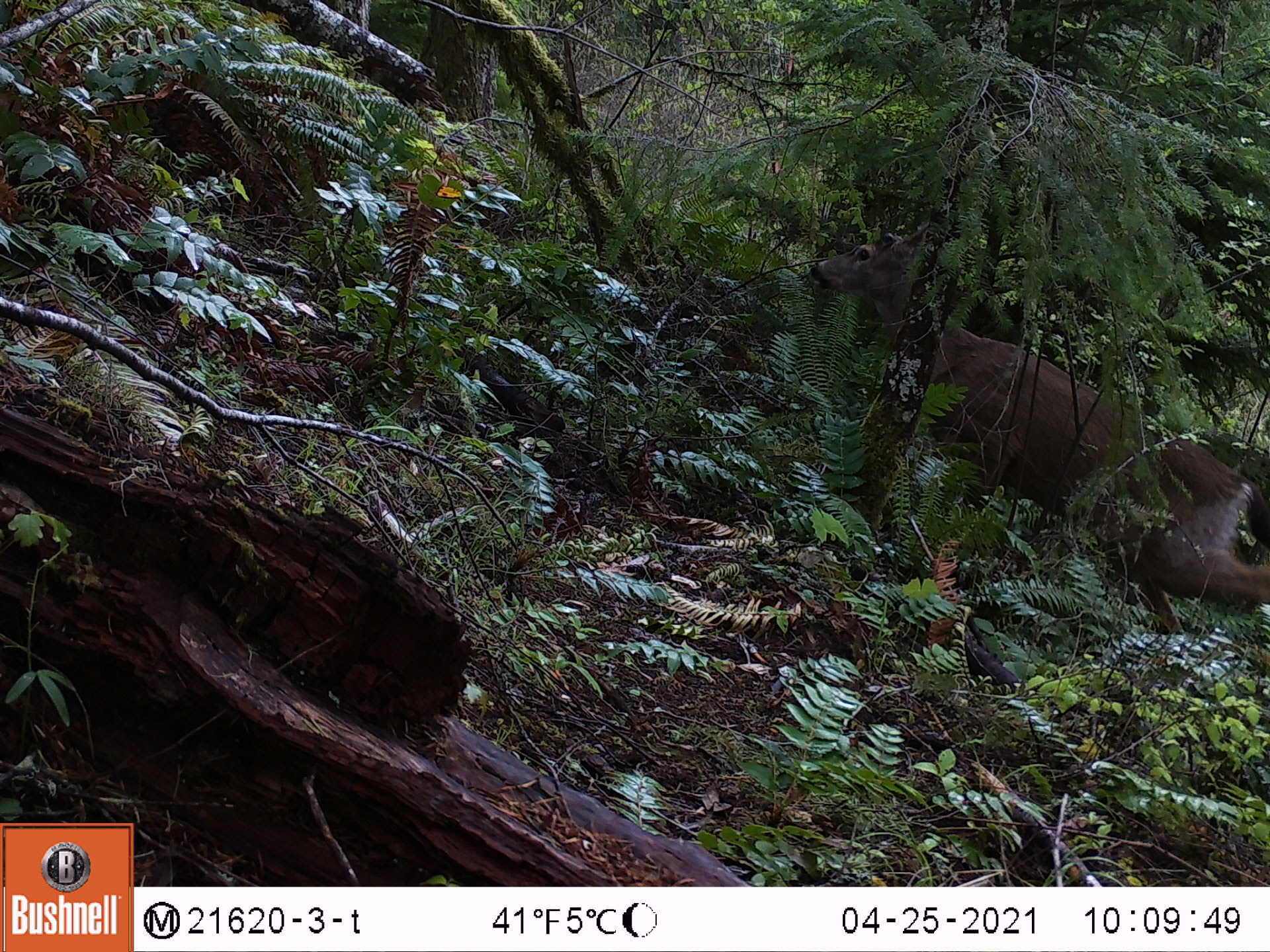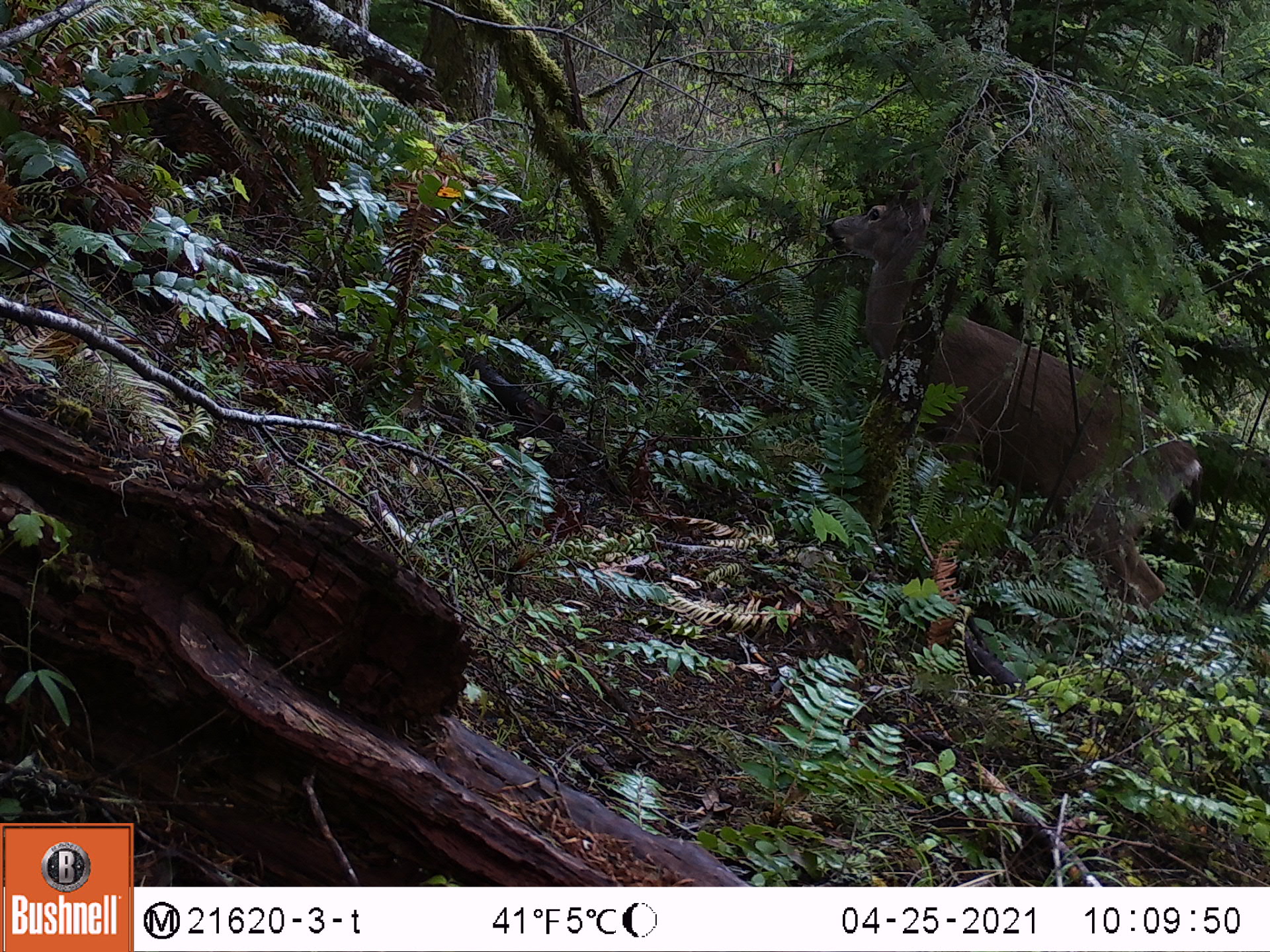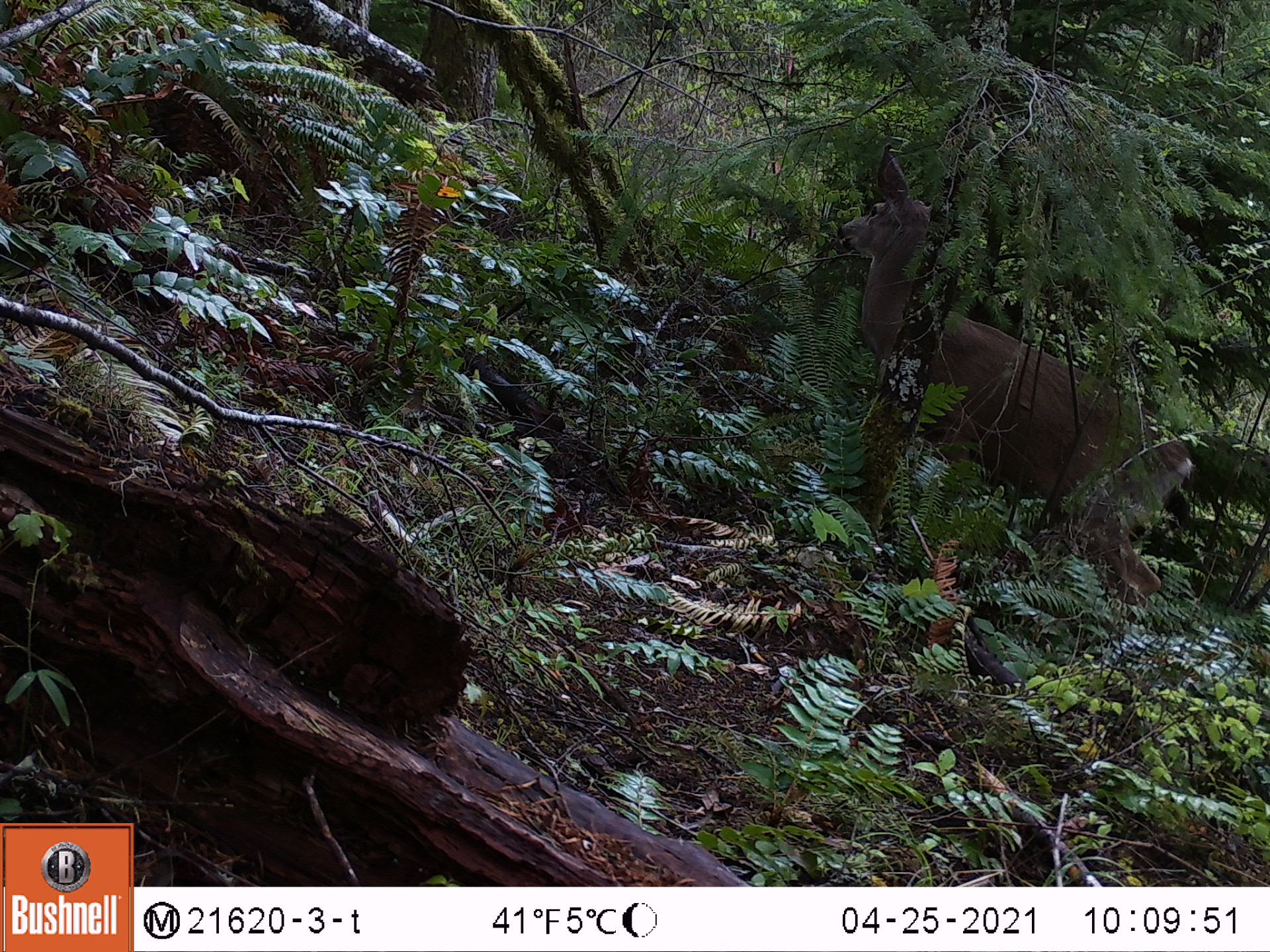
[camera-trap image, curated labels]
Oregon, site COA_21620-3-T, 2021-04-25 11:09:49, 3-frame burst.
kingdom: Animalia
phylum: Chordata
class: Mammalia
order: Artiodactyla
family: Cervidae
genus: Odocoileus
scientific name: Odocoileus hemionus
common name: black-tailed deer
Black-tailed deer (Odocoileus hemionus).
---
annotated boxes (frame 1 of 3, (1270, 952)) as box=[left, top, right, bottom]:
black-tailed deer: box=[795, 203, 1269, 656]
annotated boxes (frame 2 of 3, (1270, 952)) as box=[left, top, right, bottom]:
black-tailed deer: box=[812, 151, 1208, 655]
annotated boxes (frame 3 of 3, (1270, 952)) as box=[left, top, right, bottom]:
black-tailed deer: box=[813, 129, 1203, 642]